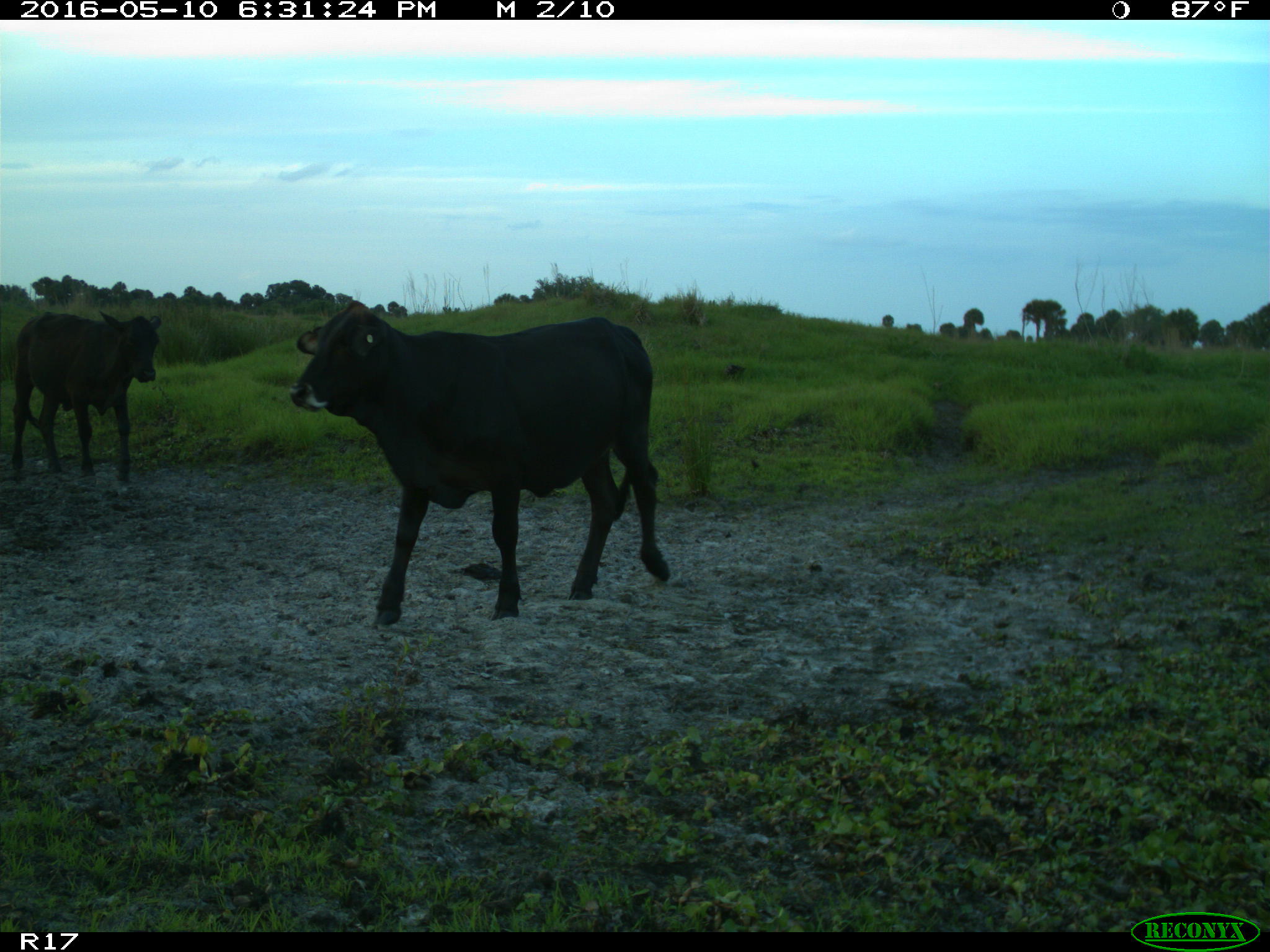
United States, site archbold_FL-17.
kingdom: Animalia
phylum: Chordata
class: Mammalia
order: Artiodactyla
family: Bovidae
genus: Bos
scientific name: Bos taurus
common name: domestic cow